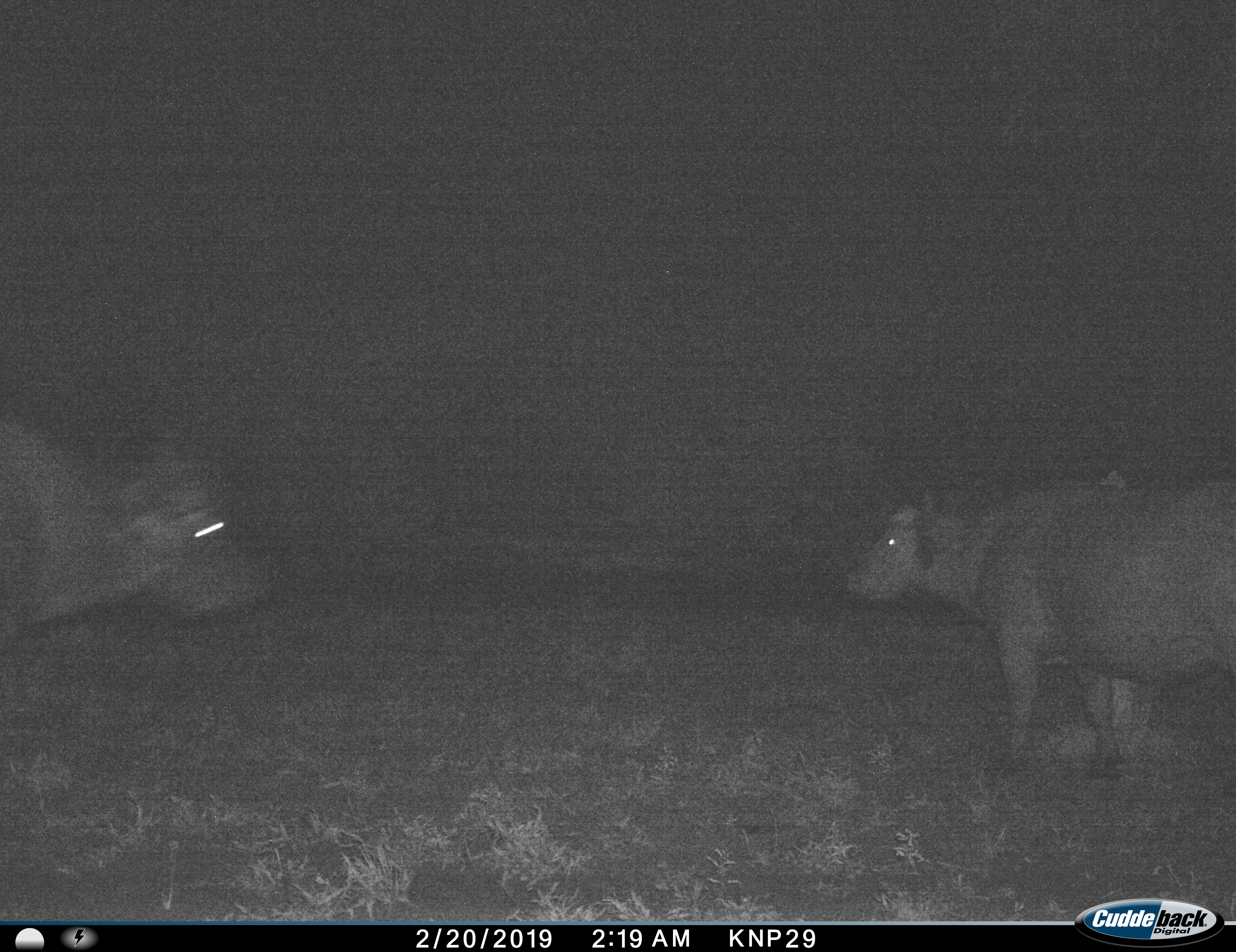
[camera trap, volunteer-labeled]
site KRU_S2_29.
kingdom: Animalia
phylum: Chordata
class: Mammalia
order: Artiodactyla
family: Bovidae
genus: Syncerus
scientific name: Syncerus caffer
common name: african buffalo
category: buffalo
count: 2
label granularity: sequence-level